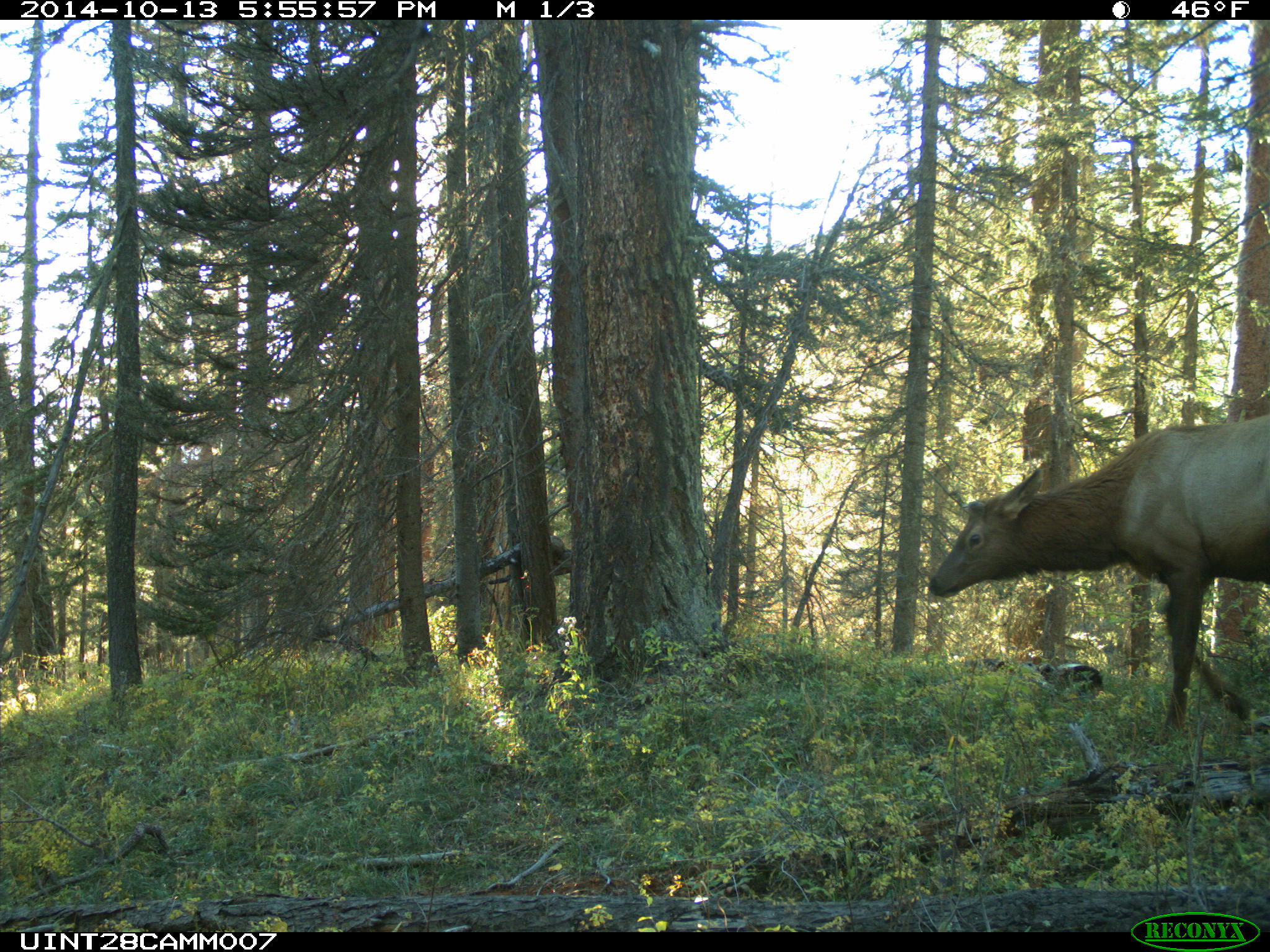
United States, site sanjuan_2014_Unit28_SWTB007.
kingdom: Animalia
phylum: Chordata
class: Mammalia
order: Artiodactyla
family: Cervidae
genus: Cervus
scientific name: Cervus elaphus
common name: red deer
Cervus elaphus (red deer).